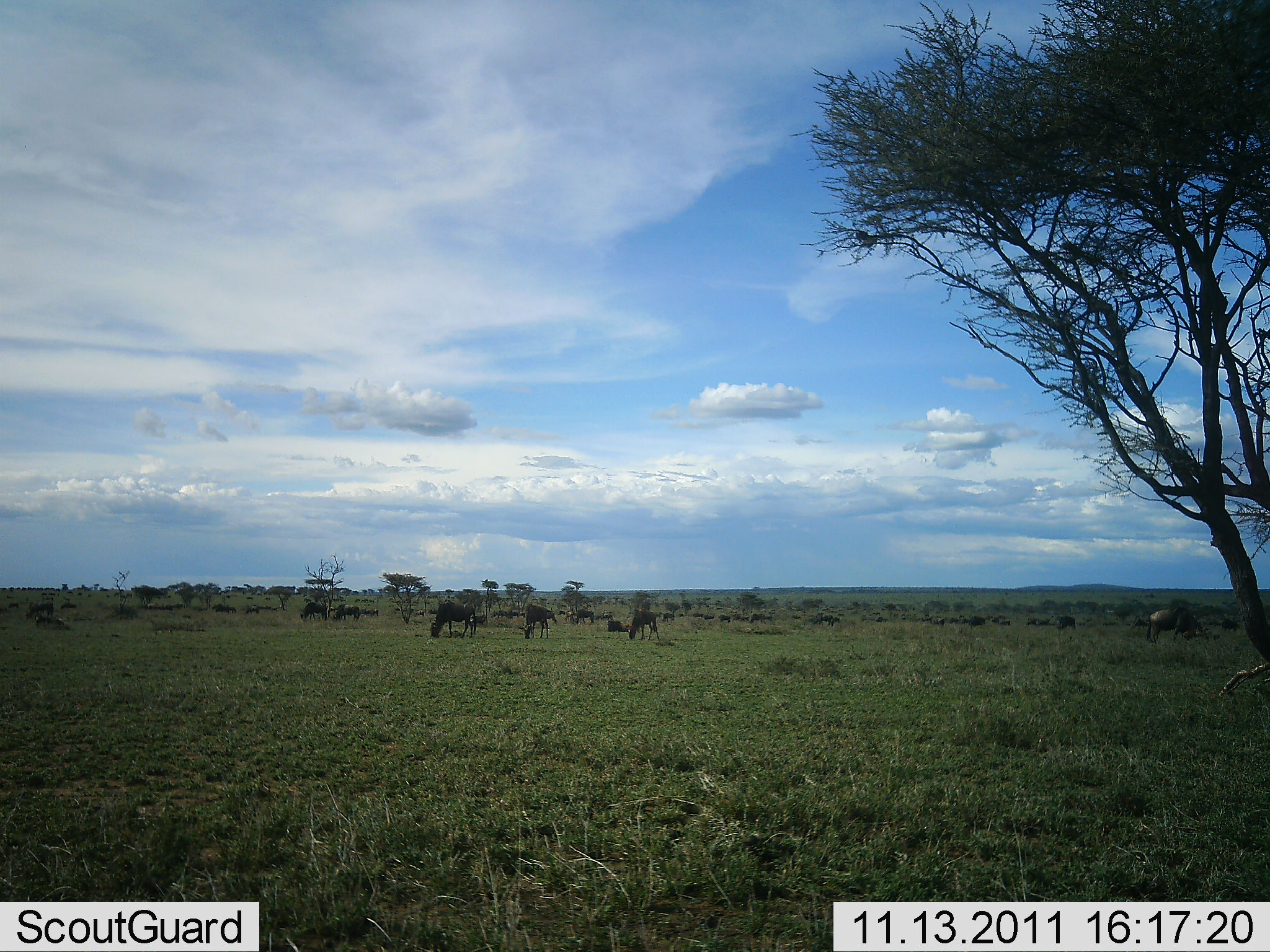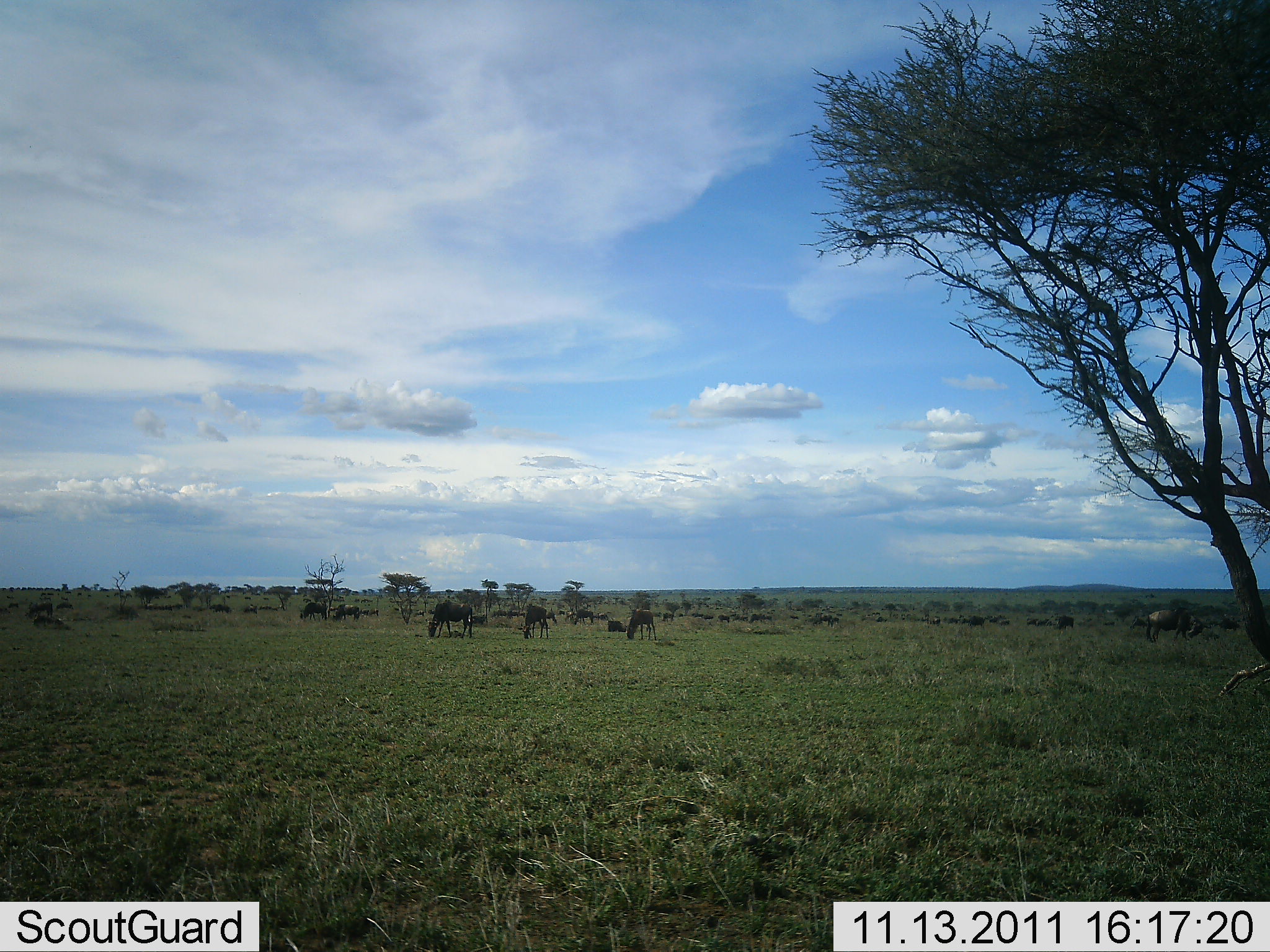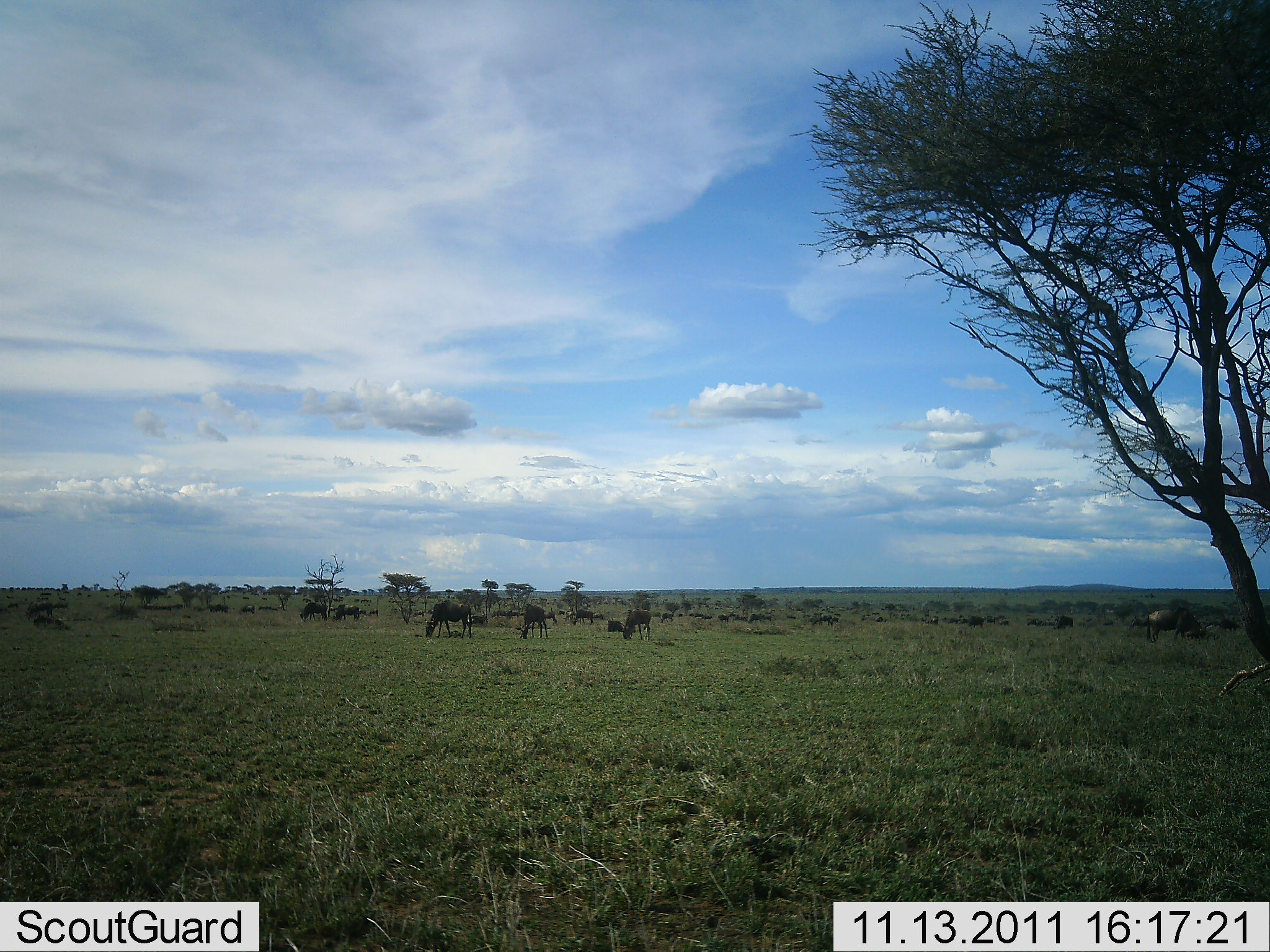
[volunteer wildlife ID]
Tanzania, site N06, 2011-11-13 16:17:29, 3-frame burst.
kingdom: Animalia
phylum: Chordata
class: Mammalia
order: Artiodactyla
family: Bovidae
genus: Connochaetes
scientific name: Connochaetes taurinus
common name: blue wildebeest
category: wildebeest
Wildebeest (blue wildebeest) (Connochaetes taurinus), count 11-50. Behavior (volunteer vote fractions): standing 50%, resting 10%, moving 30%, interacting 0%. Young present (vote fraction): 0%. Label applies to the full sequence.